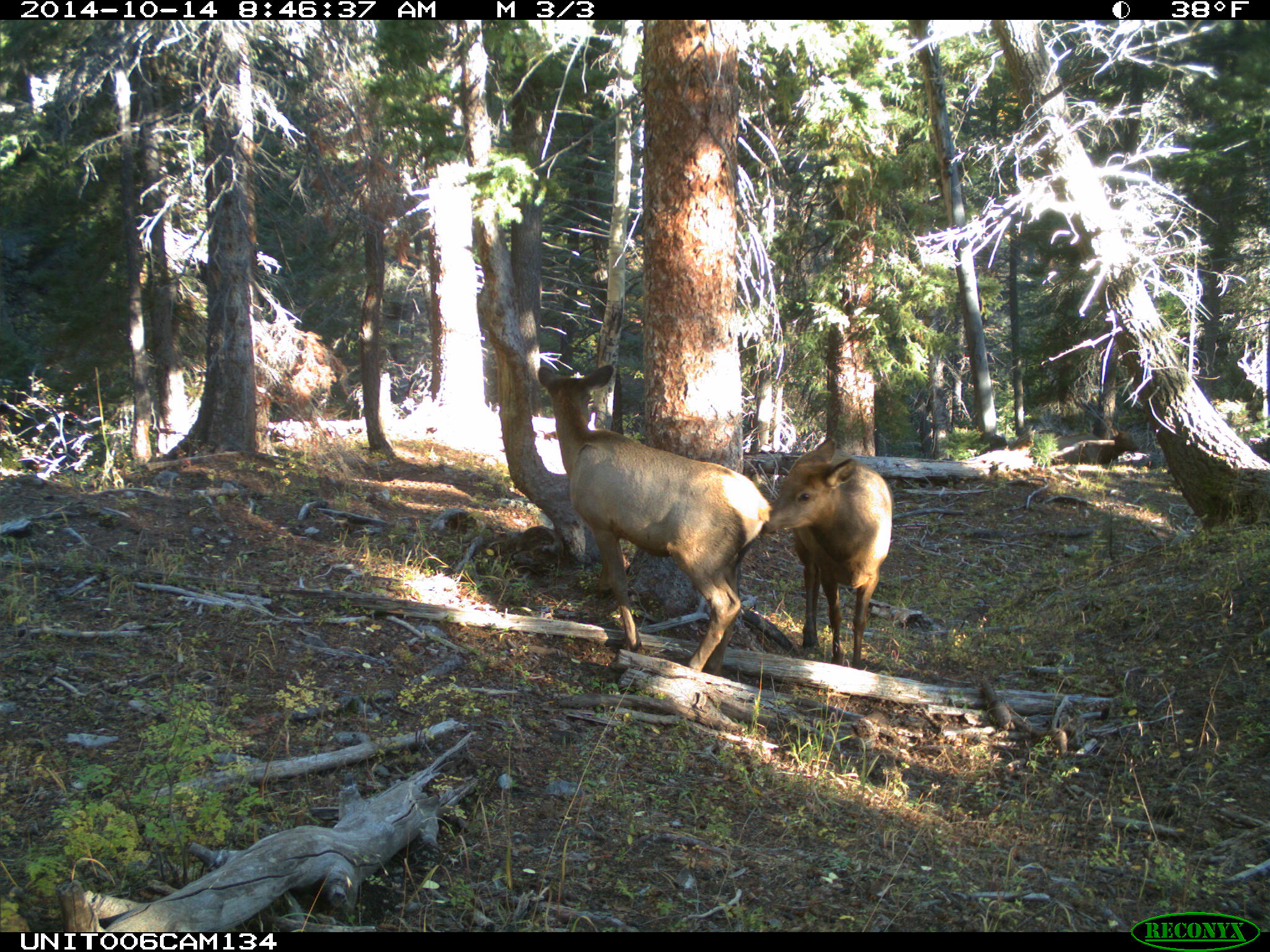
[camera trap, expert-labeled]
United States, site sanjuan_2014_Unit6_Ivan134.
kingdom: Animalia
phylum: Chordata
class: Mammalia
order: Artiodactyla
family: Cervidae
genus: Cervus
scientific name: Cervus elaphus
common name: red deer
Cervus elaphus (red deer).